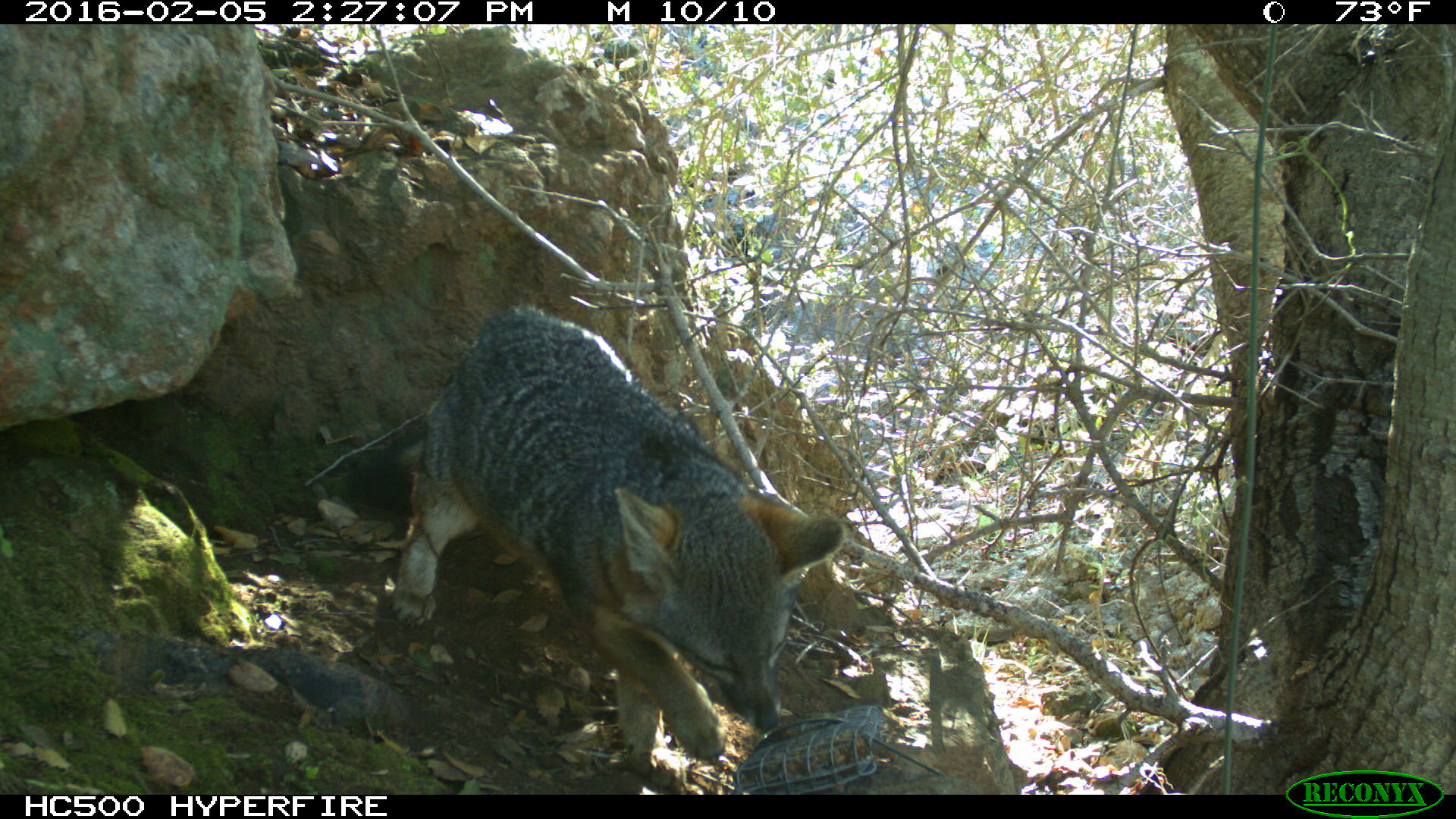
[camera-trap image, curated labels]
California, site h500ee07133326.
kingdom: Animalia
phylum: Chordata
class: Mammalia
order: Carnivora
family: Canidae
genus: Urocyon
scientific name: Urocyon littoralis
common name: island fox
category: fox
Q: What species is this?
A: Fox (island fox) (Urocyon littoralis).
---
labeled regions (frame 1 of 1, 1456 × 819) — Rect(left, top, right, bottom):
fox: Rect(344, 305, 844, 792)